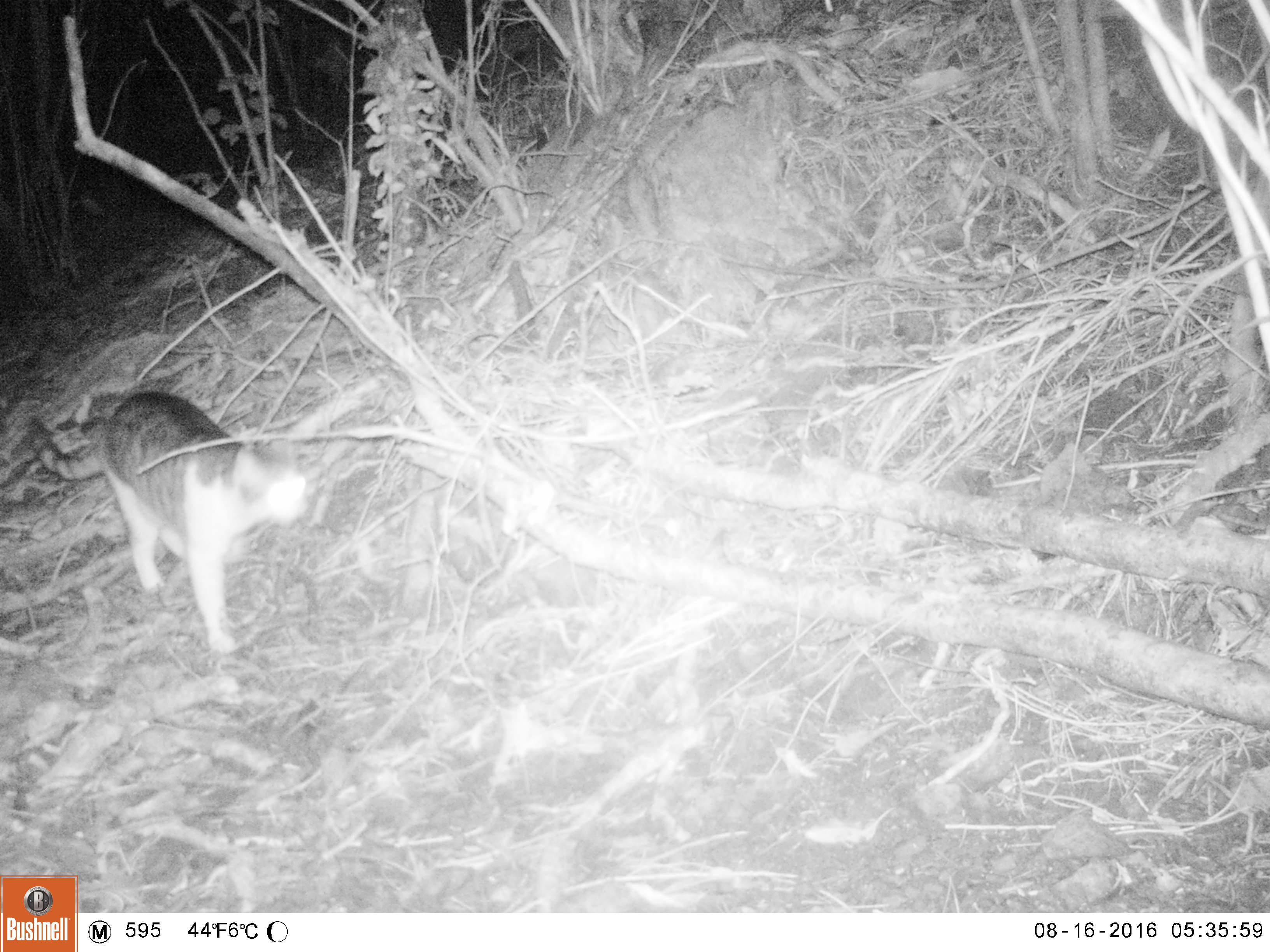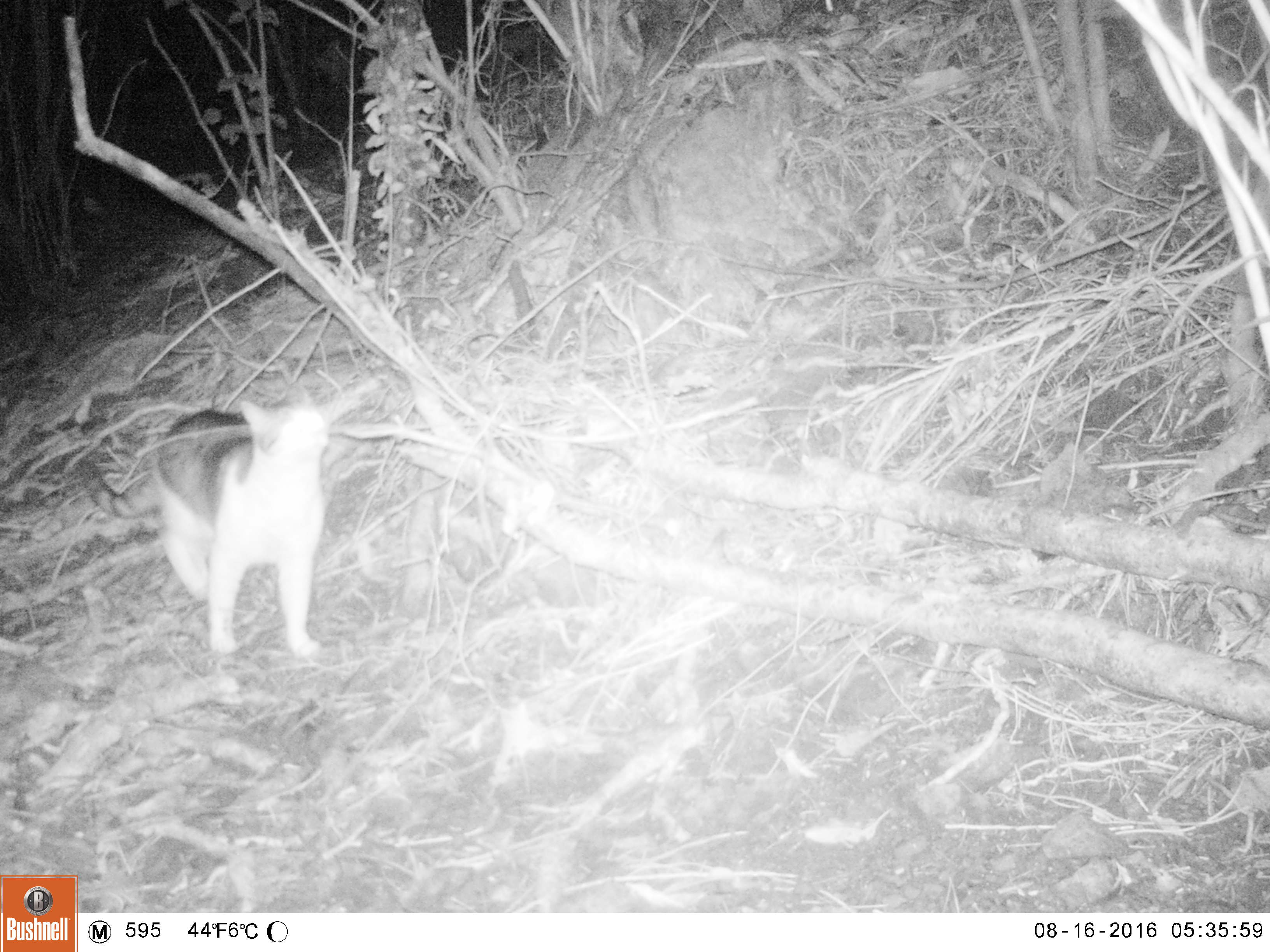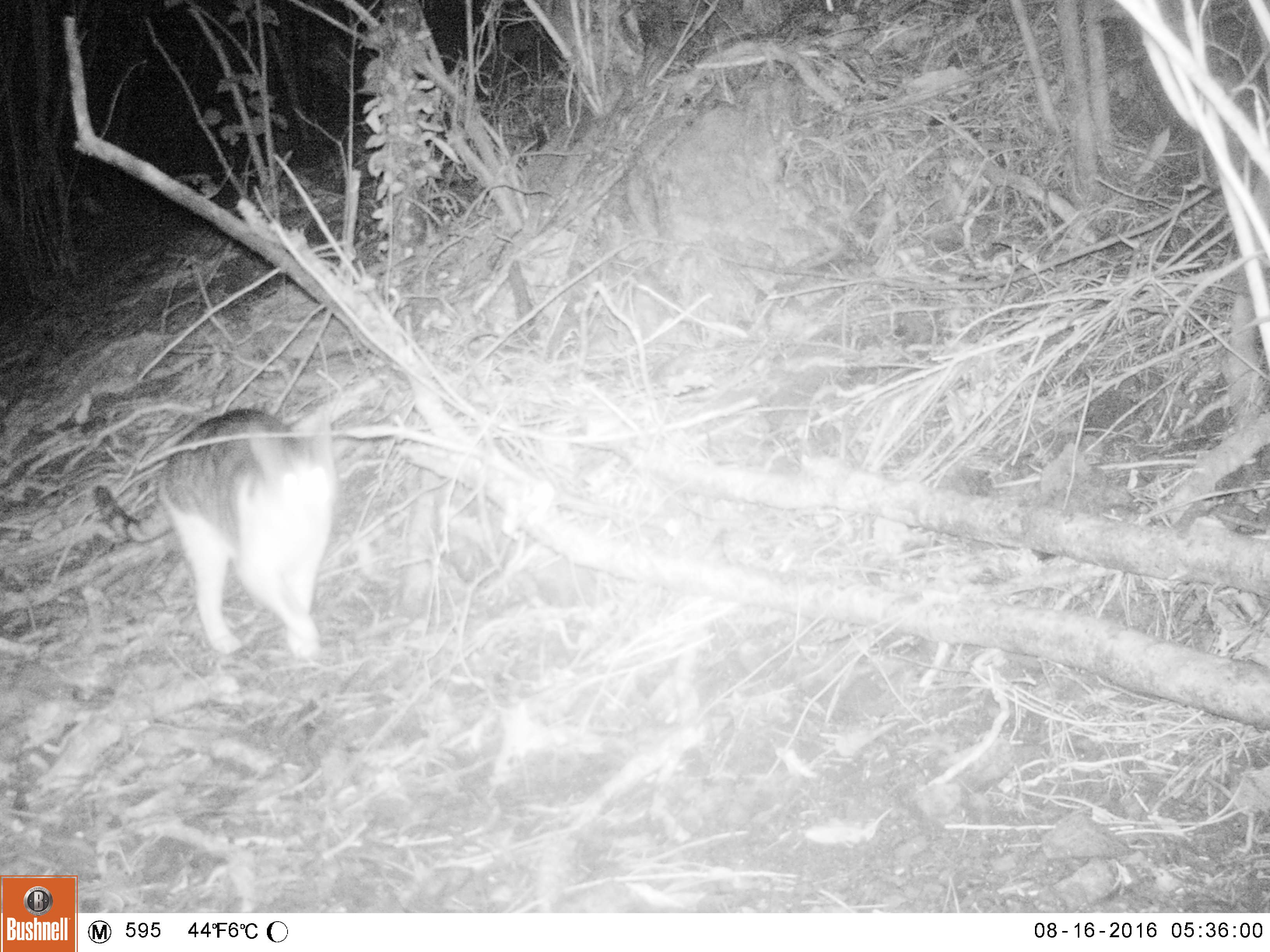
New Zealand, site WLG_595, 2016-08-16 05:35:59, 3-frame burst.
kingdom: Animalia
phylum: Chordata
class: Mammalia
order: Carnivora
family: Felidae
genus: Felis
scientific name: Felis catus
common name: domestic cat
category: cat